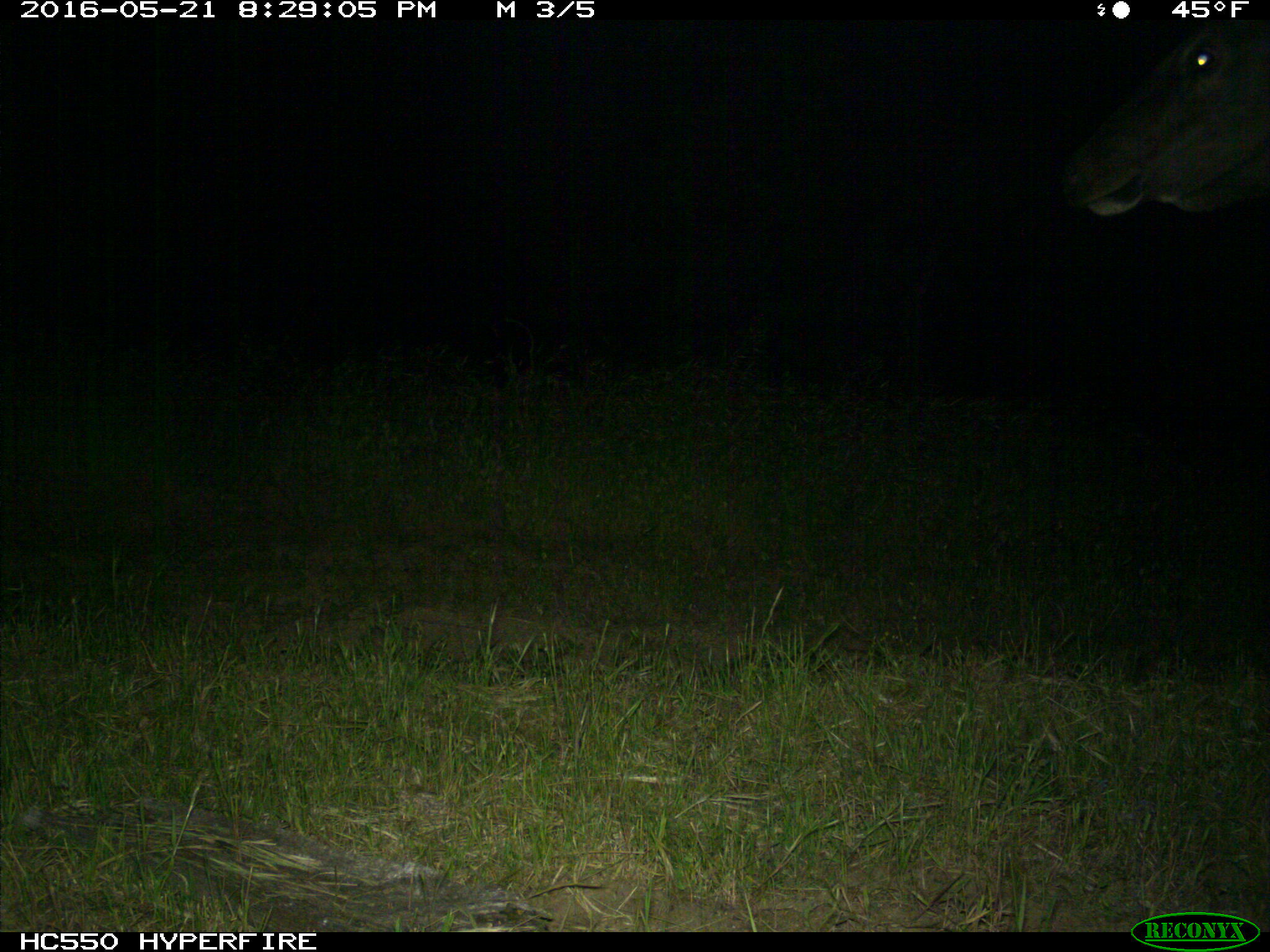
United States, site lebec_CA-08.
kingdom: Animalia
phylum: Chordata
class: Mammalia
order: Artiodactyla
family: Cervidae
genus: Cervus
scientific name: Cervus canadensis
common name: elk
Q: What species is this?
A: Cervus canadensis (elk).